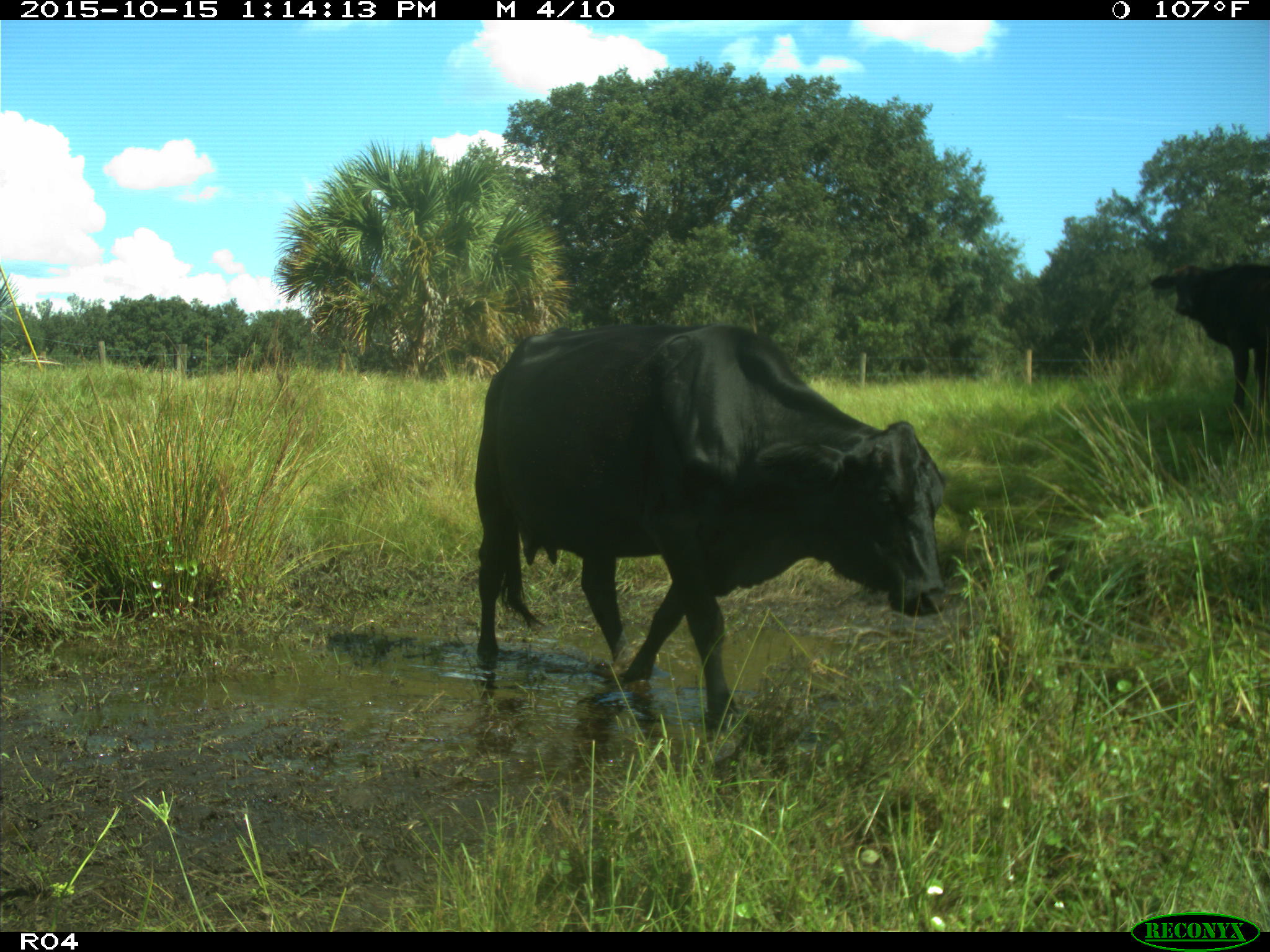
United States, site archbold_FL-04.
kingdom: Animalia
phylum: Chordata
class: Mammalia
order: Artiodactyla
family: Bovidae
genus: Bos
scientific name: Bos taurus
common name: domestic cow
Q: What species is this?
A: Bos taurus (domestic cow).